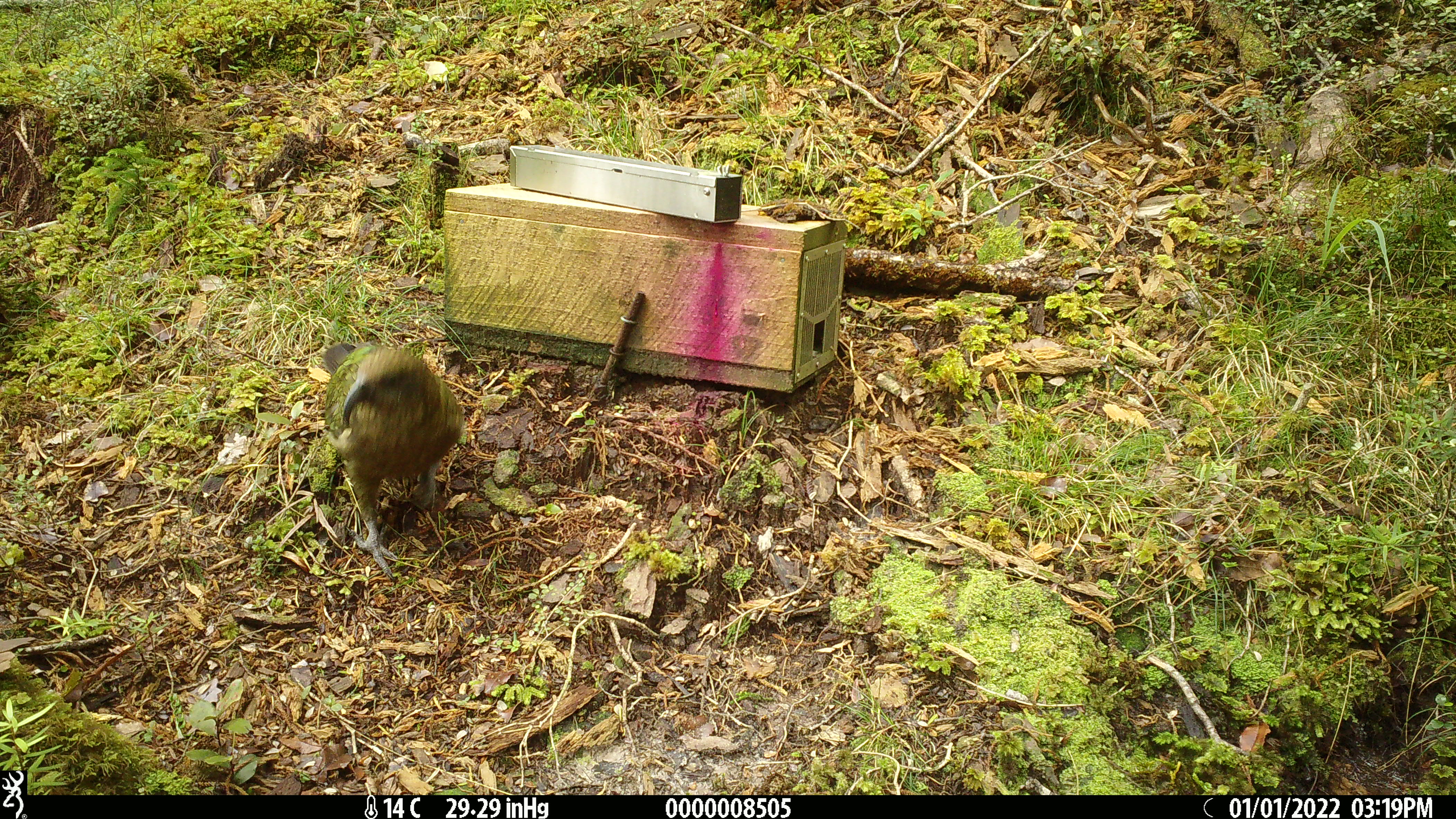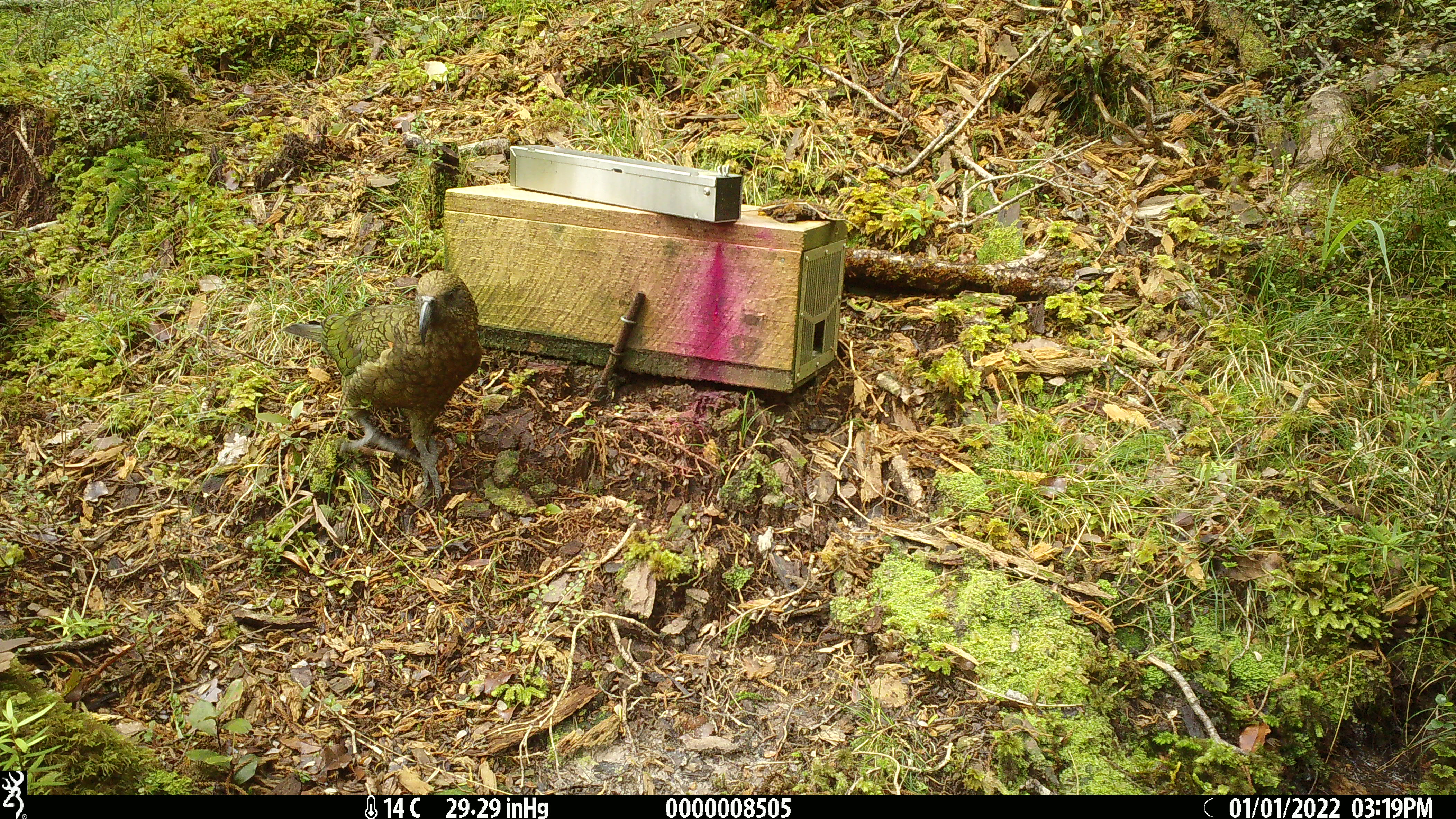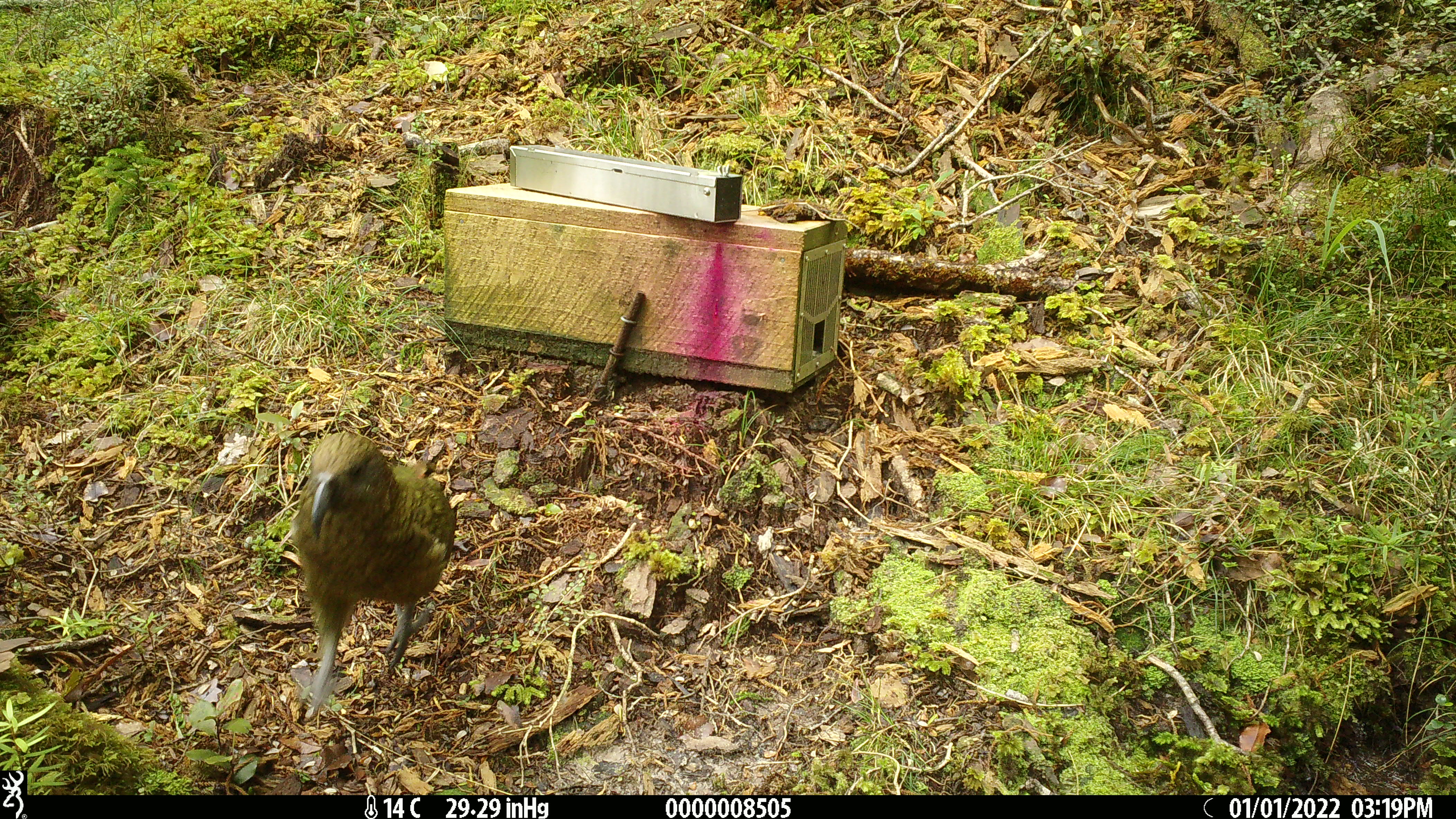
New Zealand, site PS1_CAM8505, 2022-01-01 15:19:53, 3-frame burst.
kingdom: Animalia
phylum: Chordata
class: Aves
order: Psittaciformes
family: Strigopidae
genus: Nestor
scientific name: Nestor notabilis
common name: kea